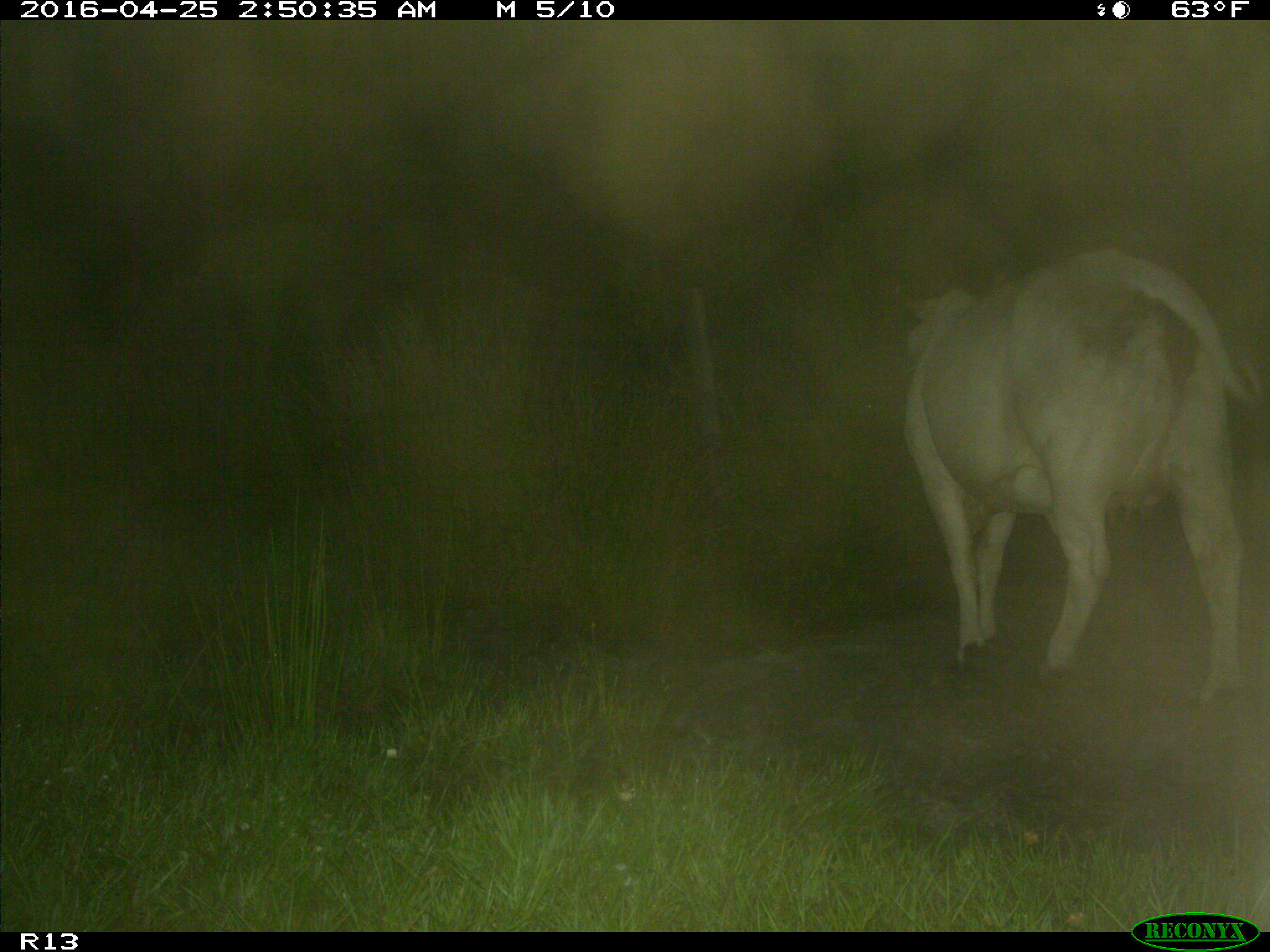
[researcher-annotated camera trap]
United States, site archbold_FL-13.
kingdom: Animalia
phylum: Chordata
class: Mammalia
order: Artiodactyla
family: Bovidae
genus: Bos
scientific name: Bos taurus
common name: domestic cow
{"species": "Bos taurus (domestic cow)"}